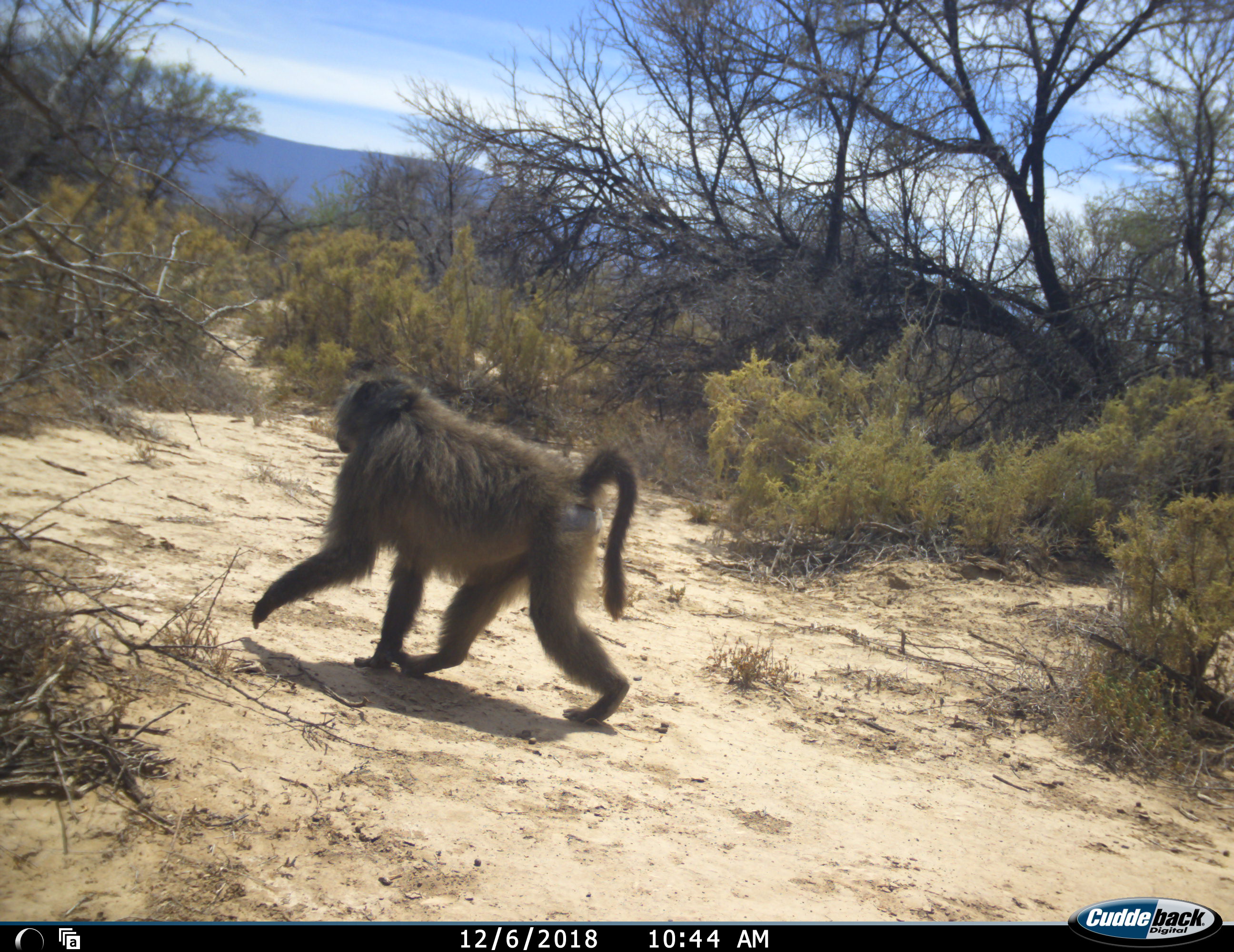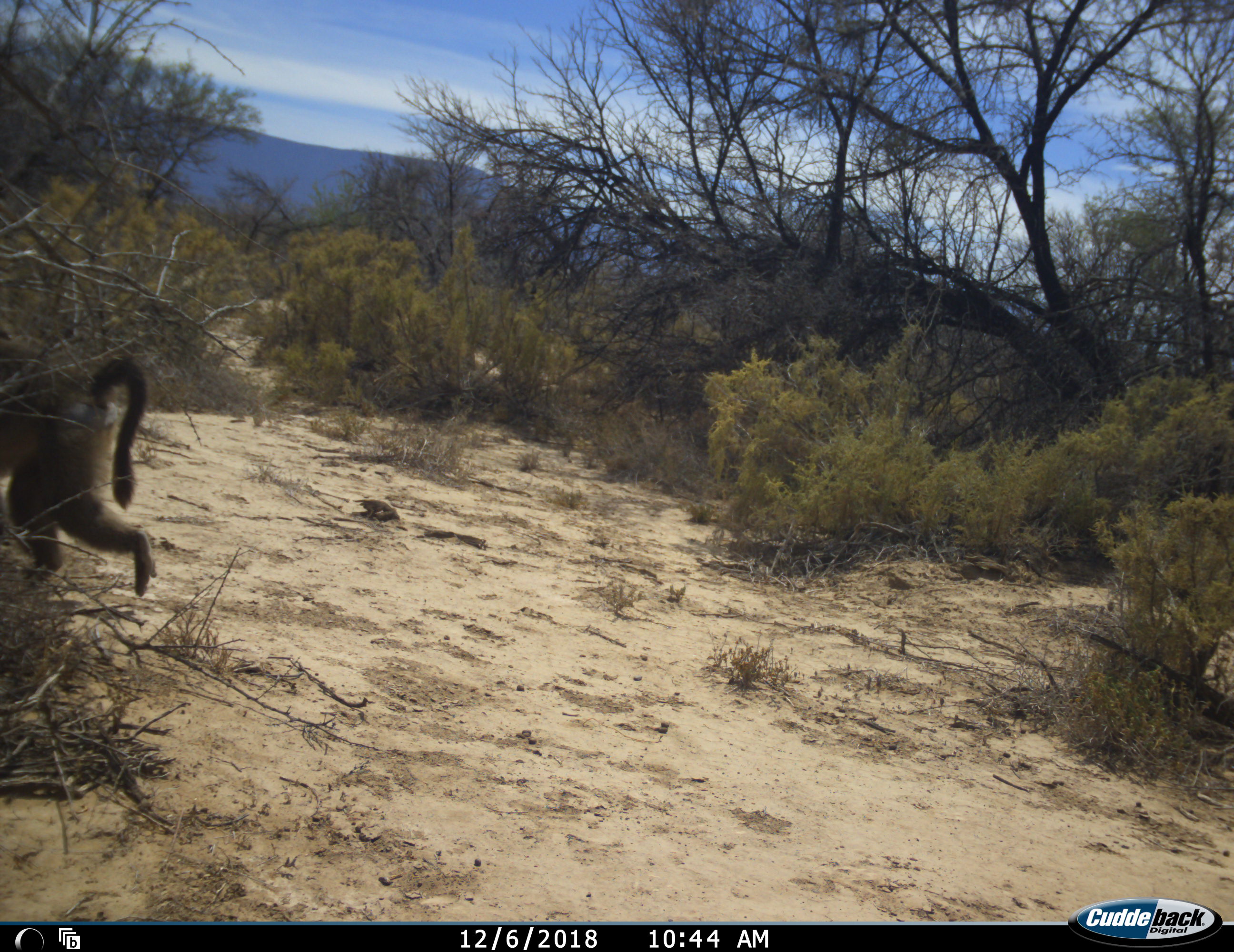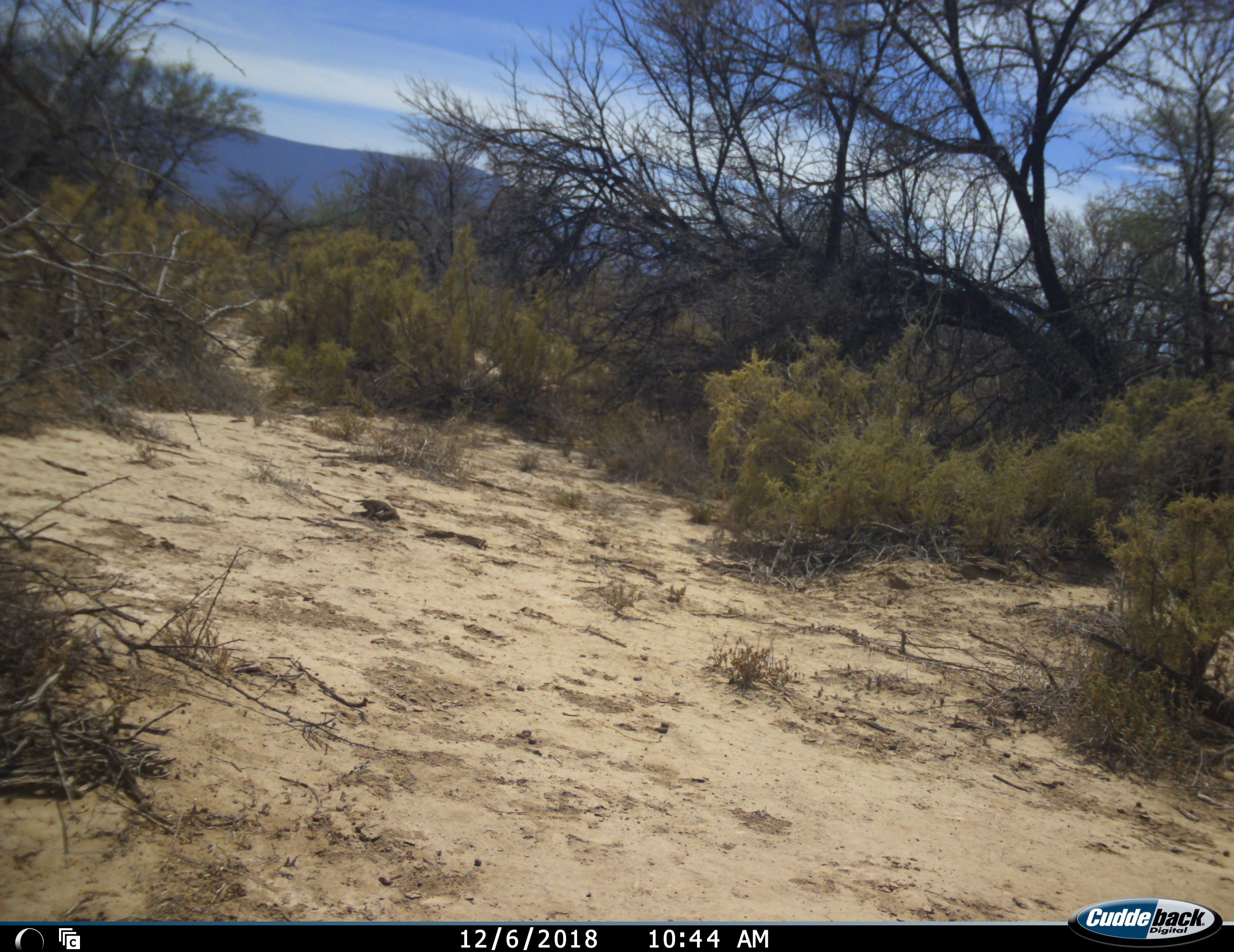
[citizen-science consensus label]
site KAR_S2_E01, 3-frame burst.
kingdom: Animalia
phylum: Chordata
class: Mammalia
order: Primates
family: Cercopithecidae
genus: Papio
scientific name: Papio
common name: baboon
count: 1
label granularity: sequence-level